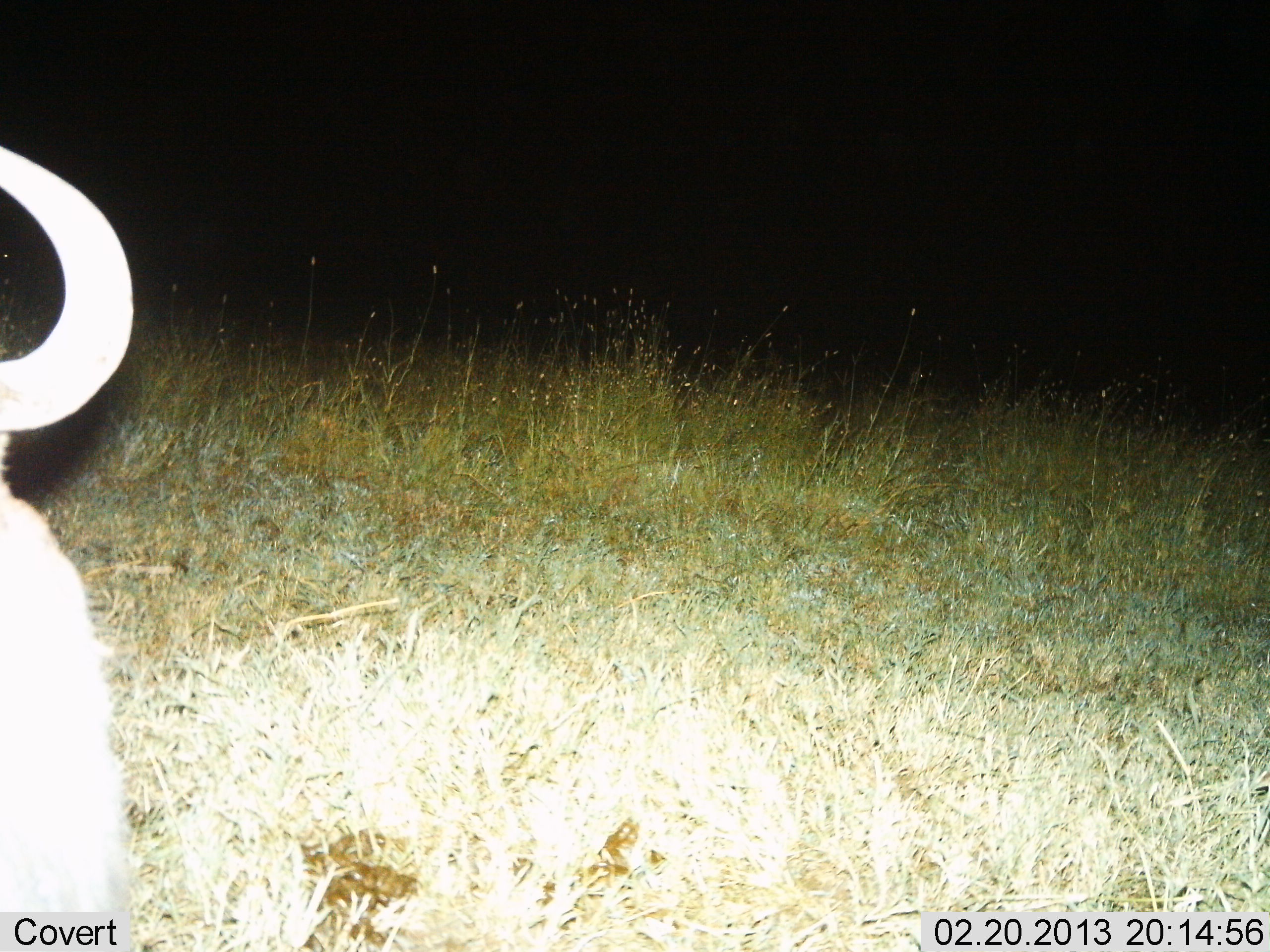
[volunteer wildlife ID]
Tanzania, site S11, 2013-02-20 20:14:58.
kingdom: Animalia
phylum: Chordata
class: Mammalia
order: Artiodactyla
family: Bovidae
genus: Connochaetes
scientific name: Connochaetes taurinus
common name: blue wildebeest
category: wildebeest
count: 1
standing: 41%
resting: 41%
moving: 12%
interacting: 0%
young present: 0%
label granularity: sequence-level